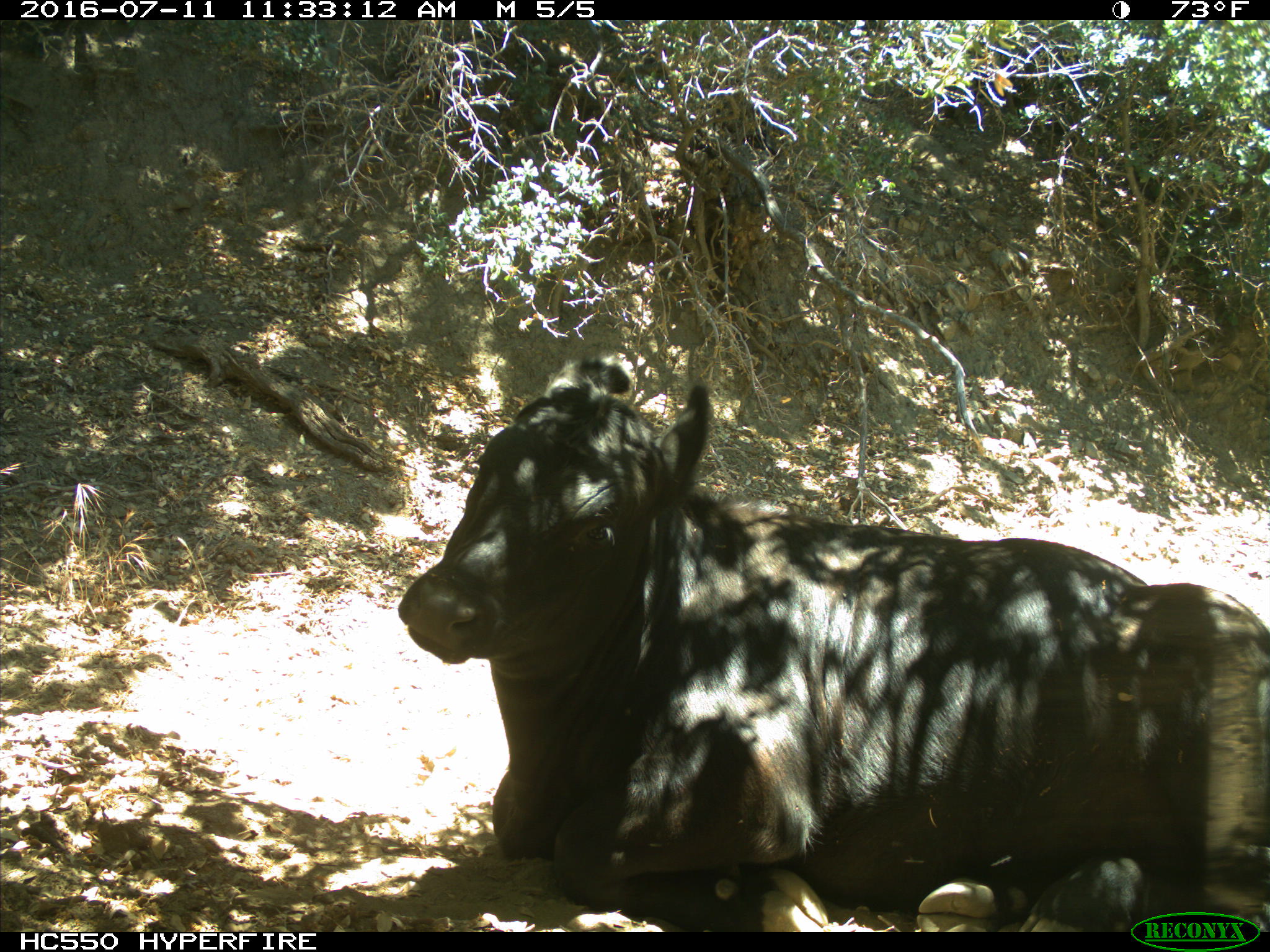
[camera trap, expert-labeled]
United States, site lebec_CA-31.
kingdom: Animalia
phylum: Chordata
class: Mammalia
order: Artiodactyla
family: Bovidae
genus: Bos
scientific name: Bos taurus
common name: domestic cow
Bos taurus (domestic cow).